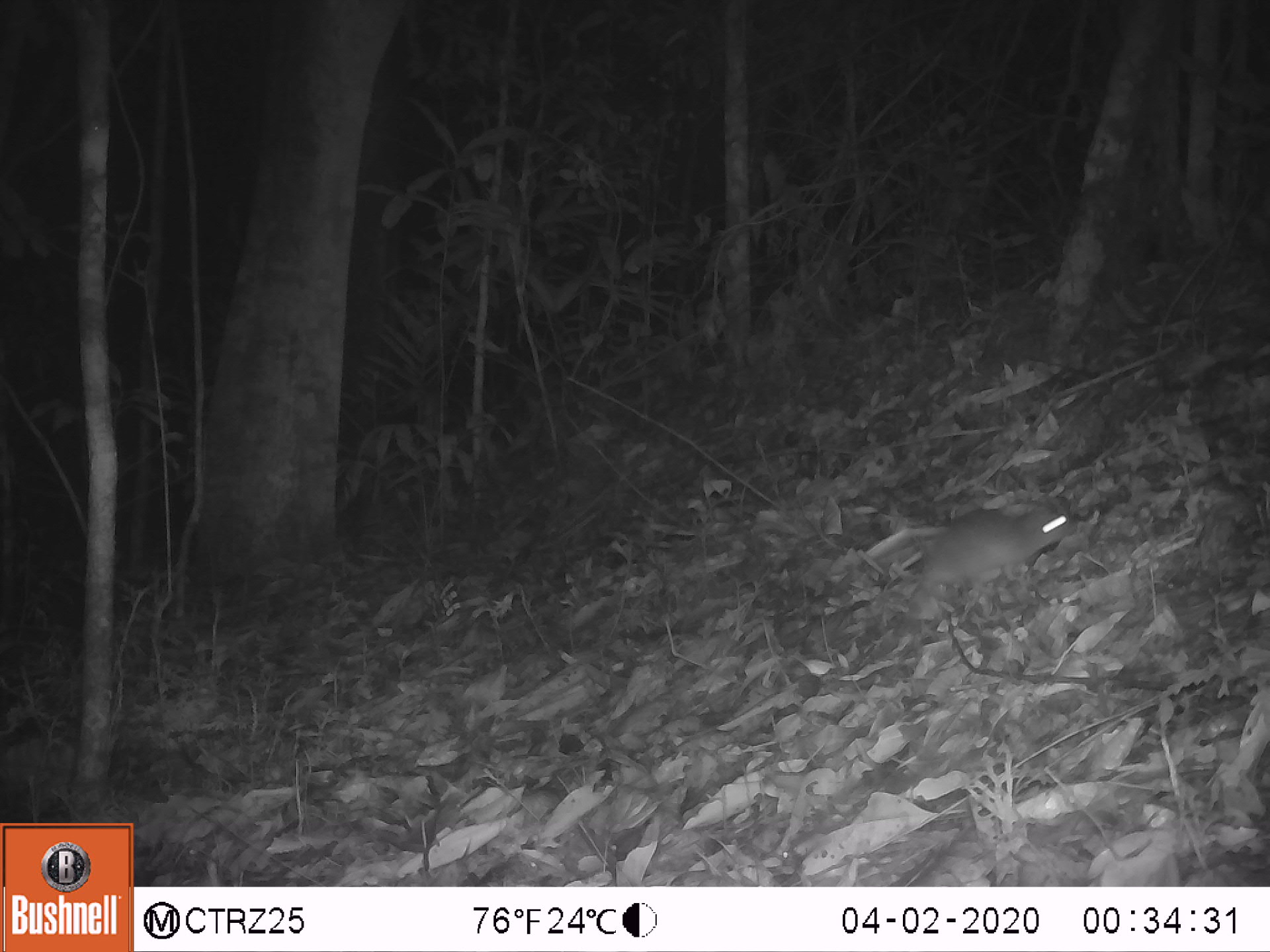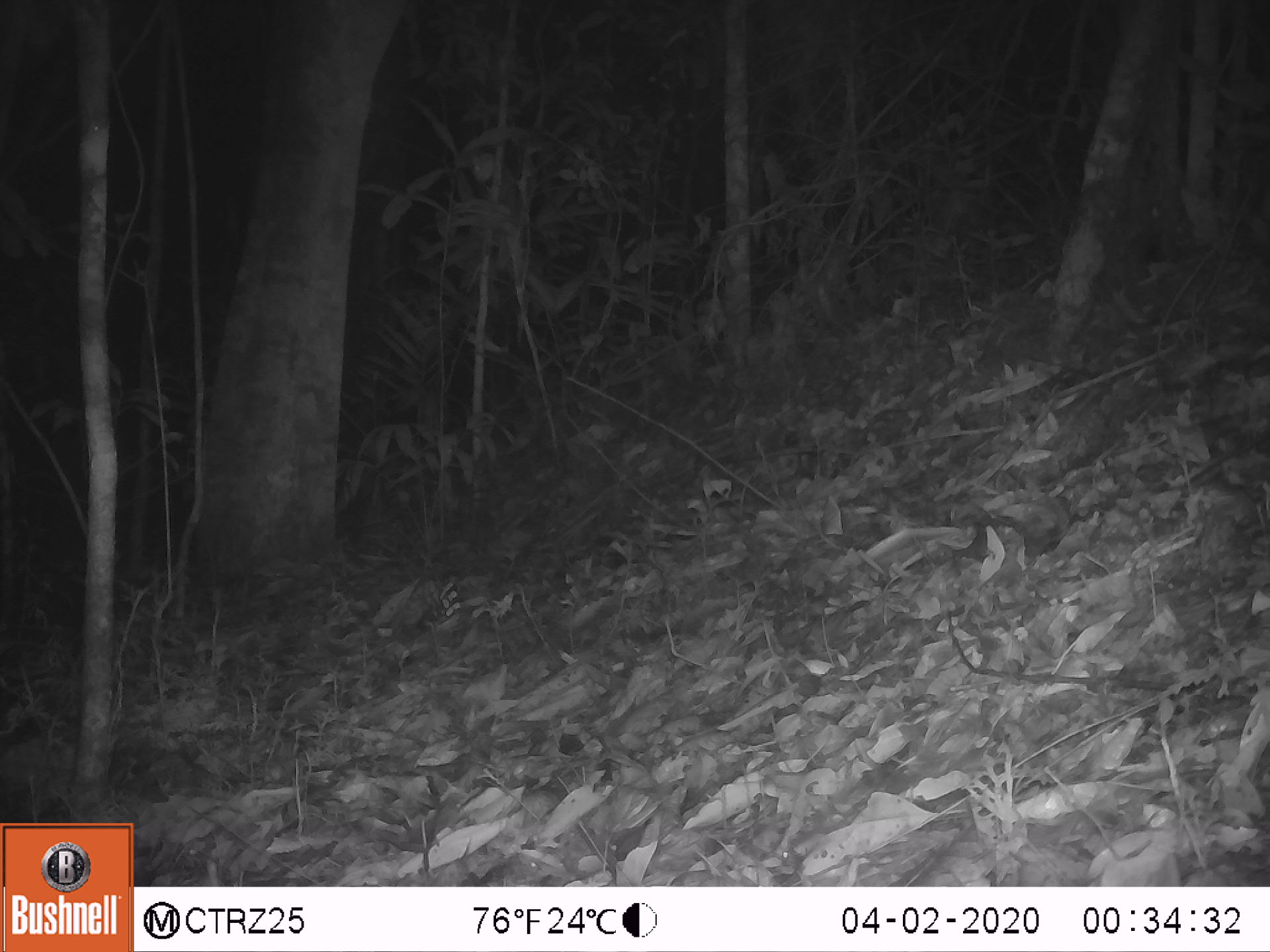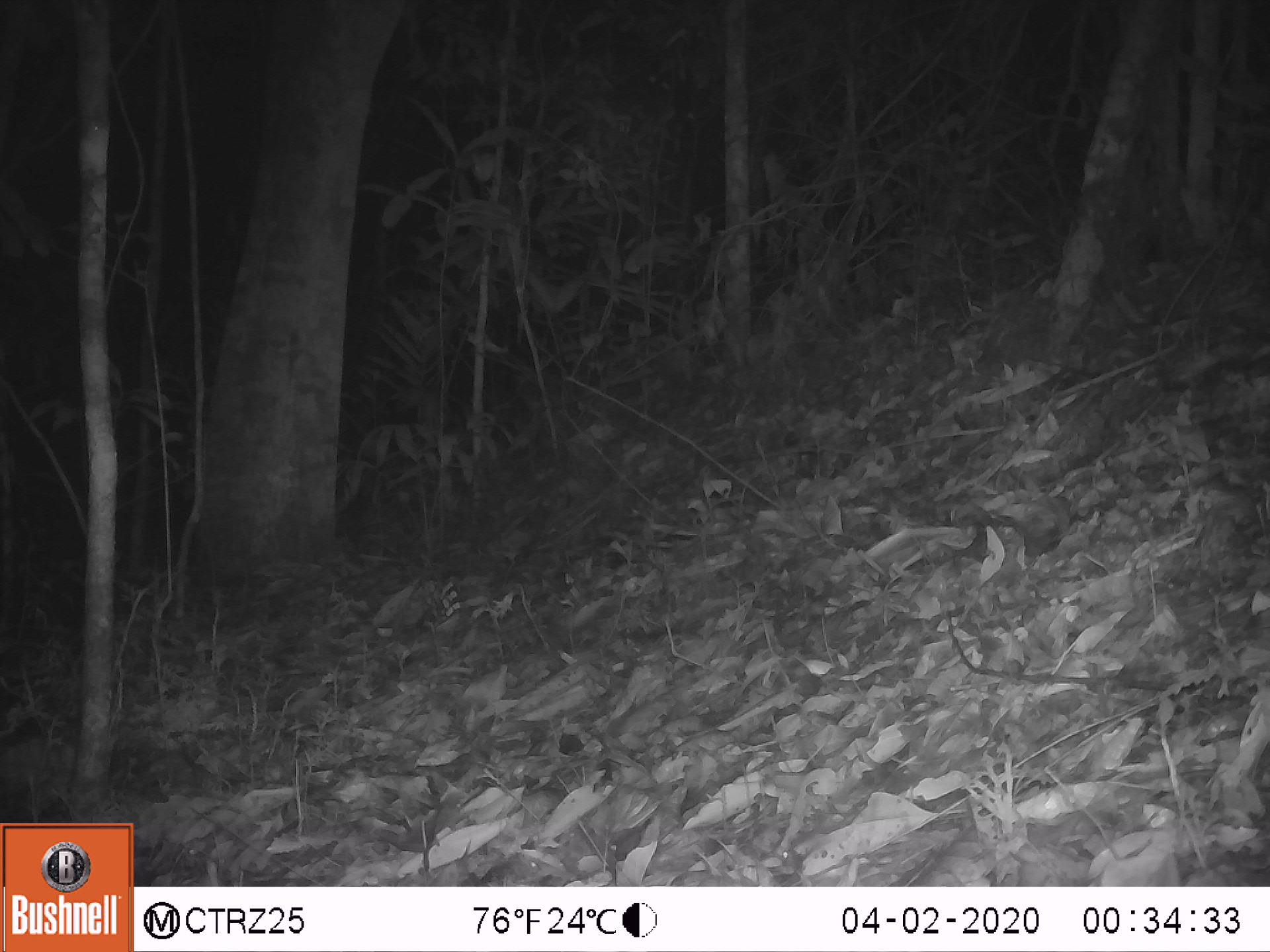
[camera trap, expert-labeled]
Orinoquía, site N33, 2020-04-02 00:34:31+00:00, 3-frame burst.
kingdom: Animalia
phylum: Chordata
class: Mammalia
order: Rodentia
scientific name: Rodentia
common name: rodent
Rodent (Rodentia).